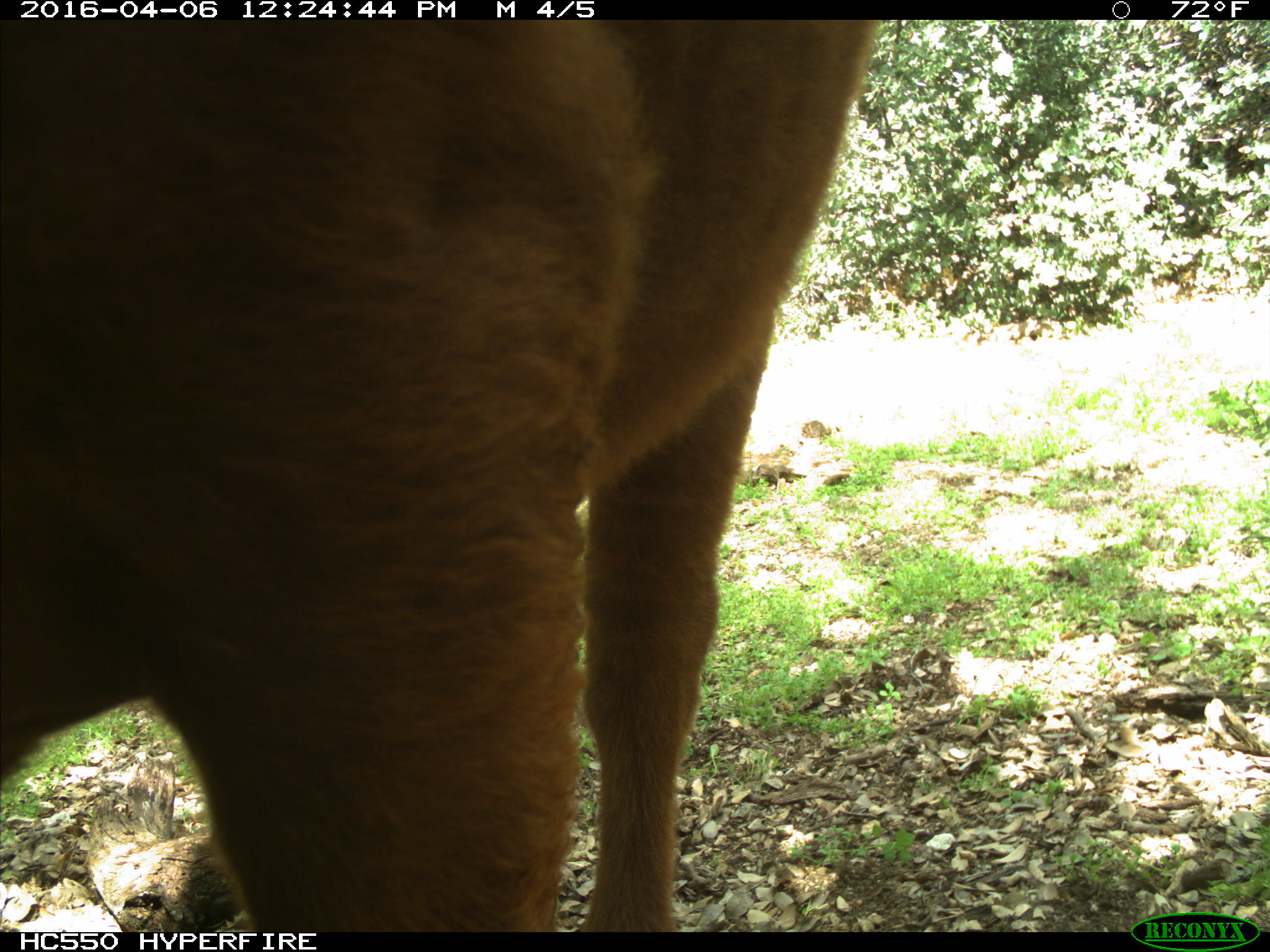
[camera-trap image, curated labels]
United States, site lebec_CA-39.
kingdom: Animalia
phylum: Chordata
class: Mammalia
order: Artiodactyla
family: Bovidae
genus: Bos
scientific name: Bos taurus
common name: domestic cow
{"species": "Bos taurus (domestic cow)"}